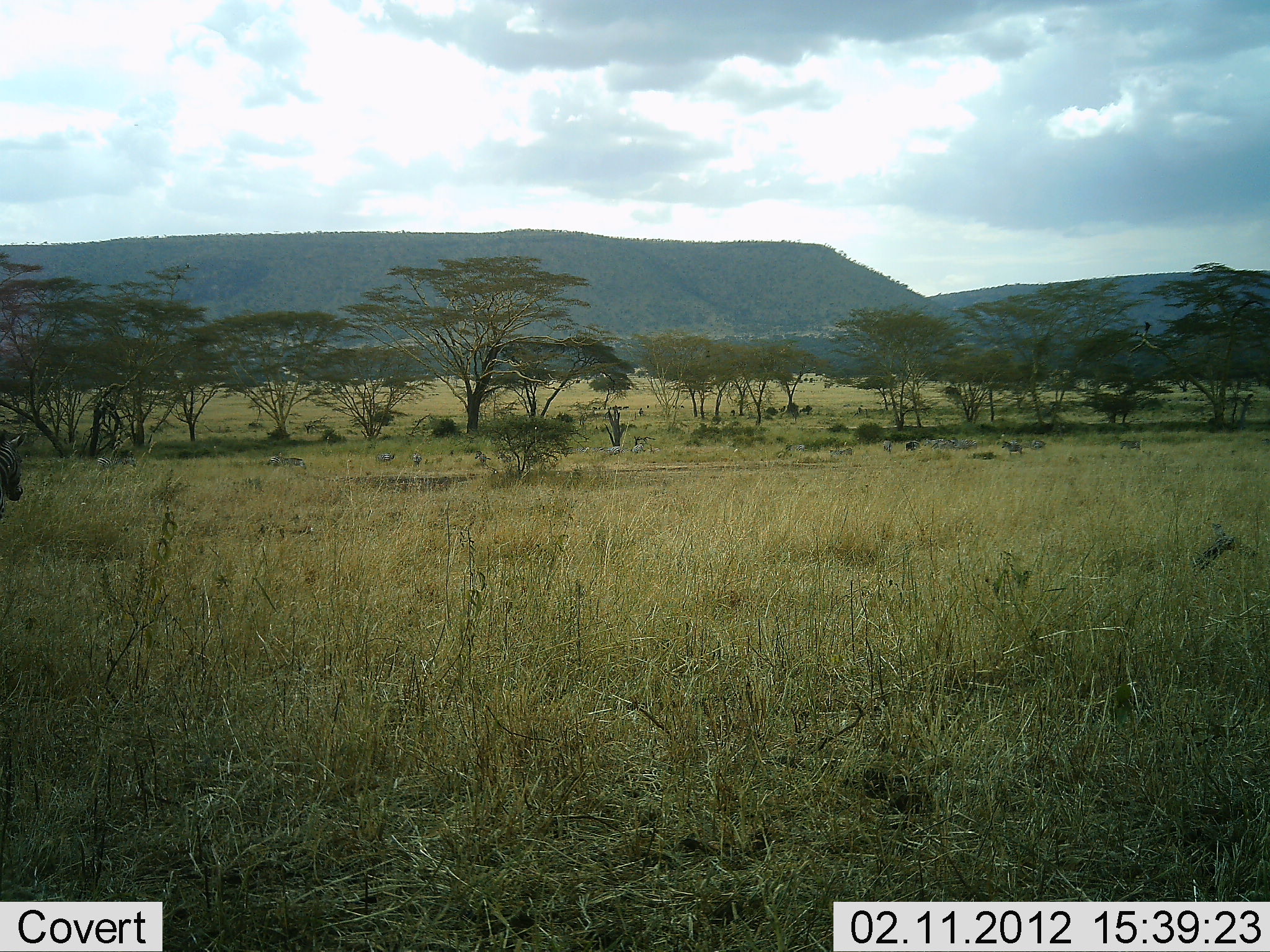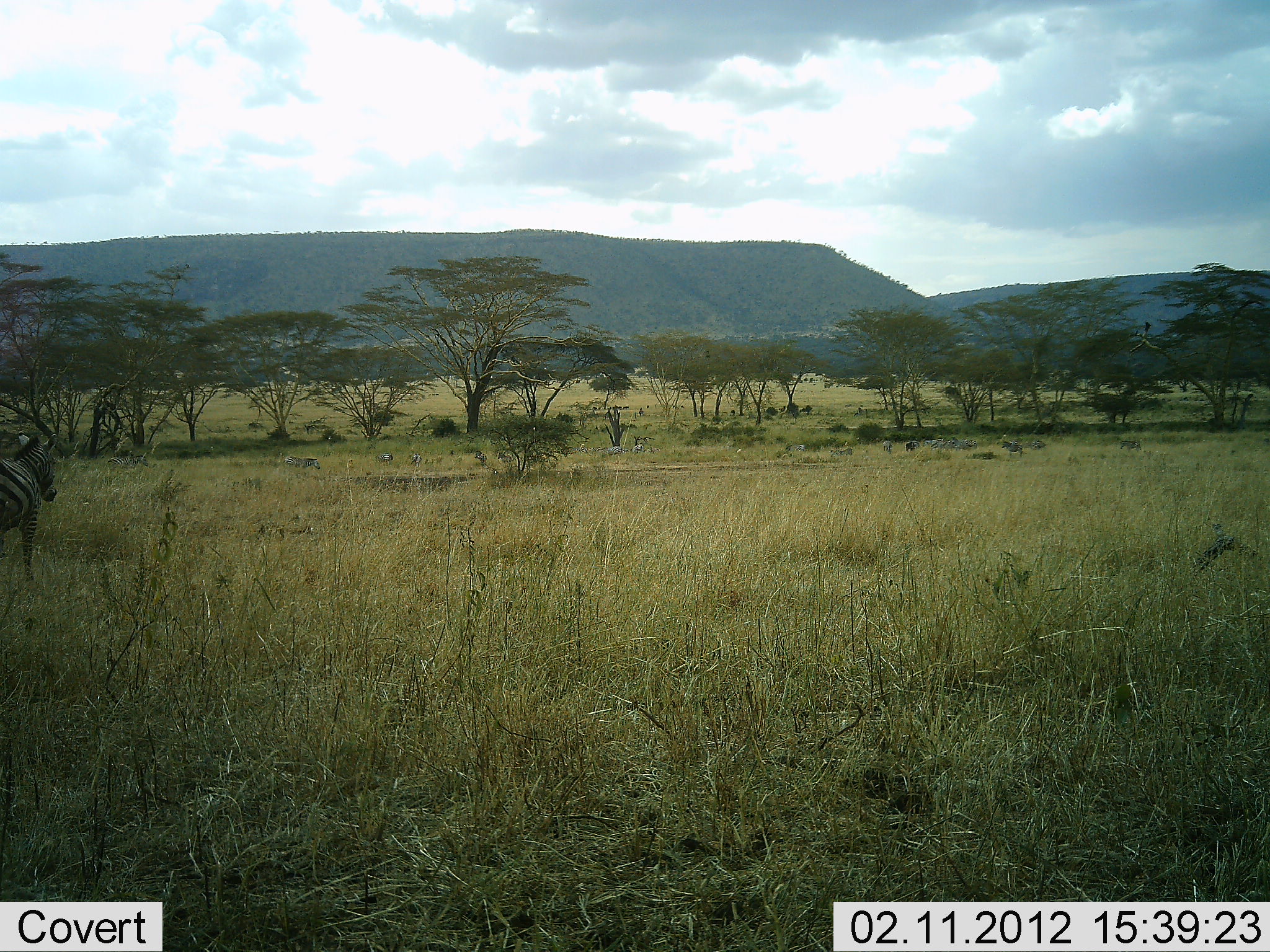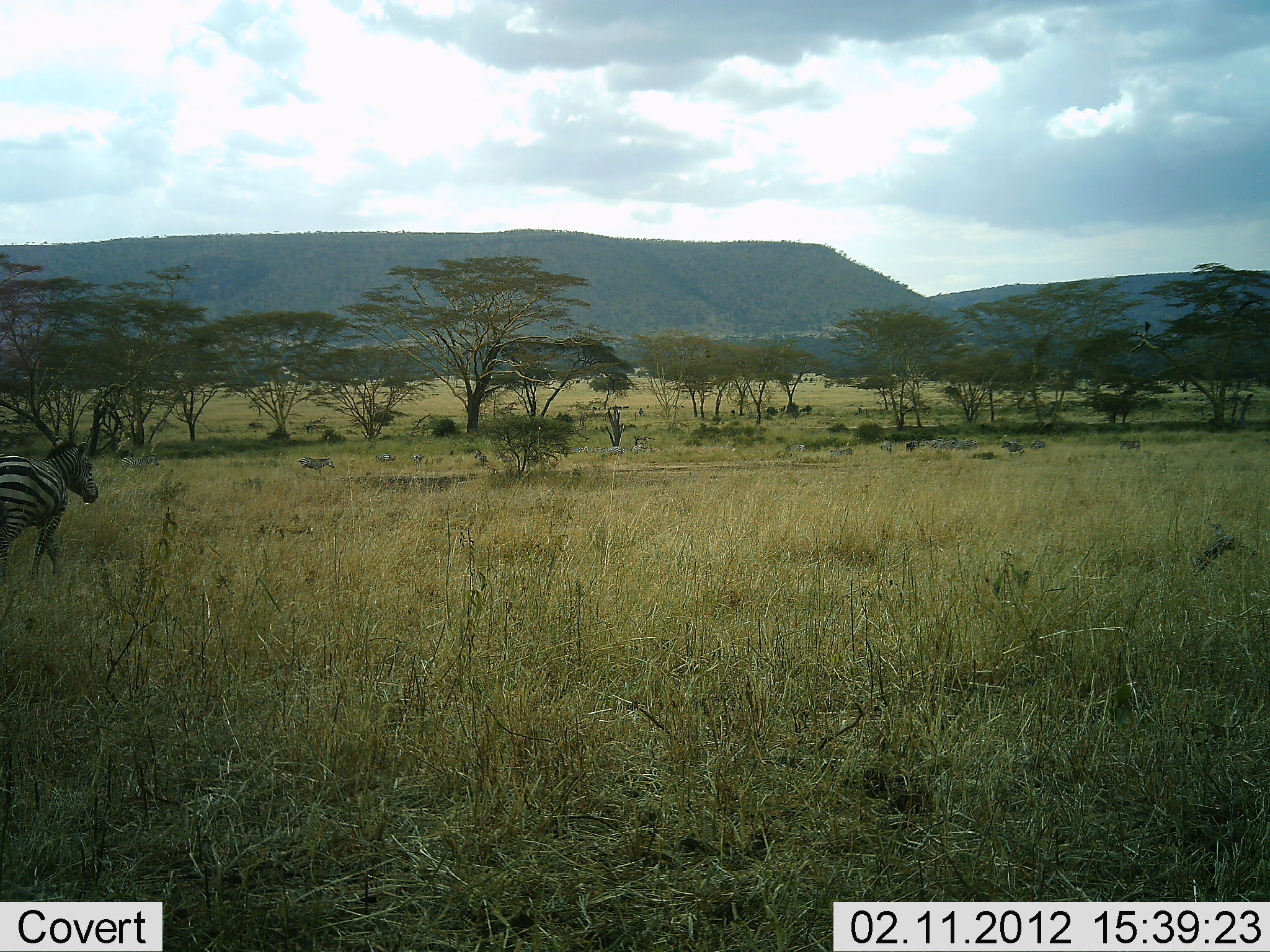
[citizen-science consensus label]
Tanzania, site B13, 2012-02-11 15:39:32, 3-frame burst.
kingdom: Animalia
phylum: Chordata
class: Mammalia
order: Perissodactyla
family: Equidae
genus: Equus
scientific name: Equus quagga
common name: plains zebra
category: zebra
Zebra (plains zebra) (Equus quagga), count 3. Behavior (volunteer vote fractions): standing 31%, resting 7%, moving 86%, interacting 0%. Young present (vote fraction): 0%. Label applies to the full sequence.